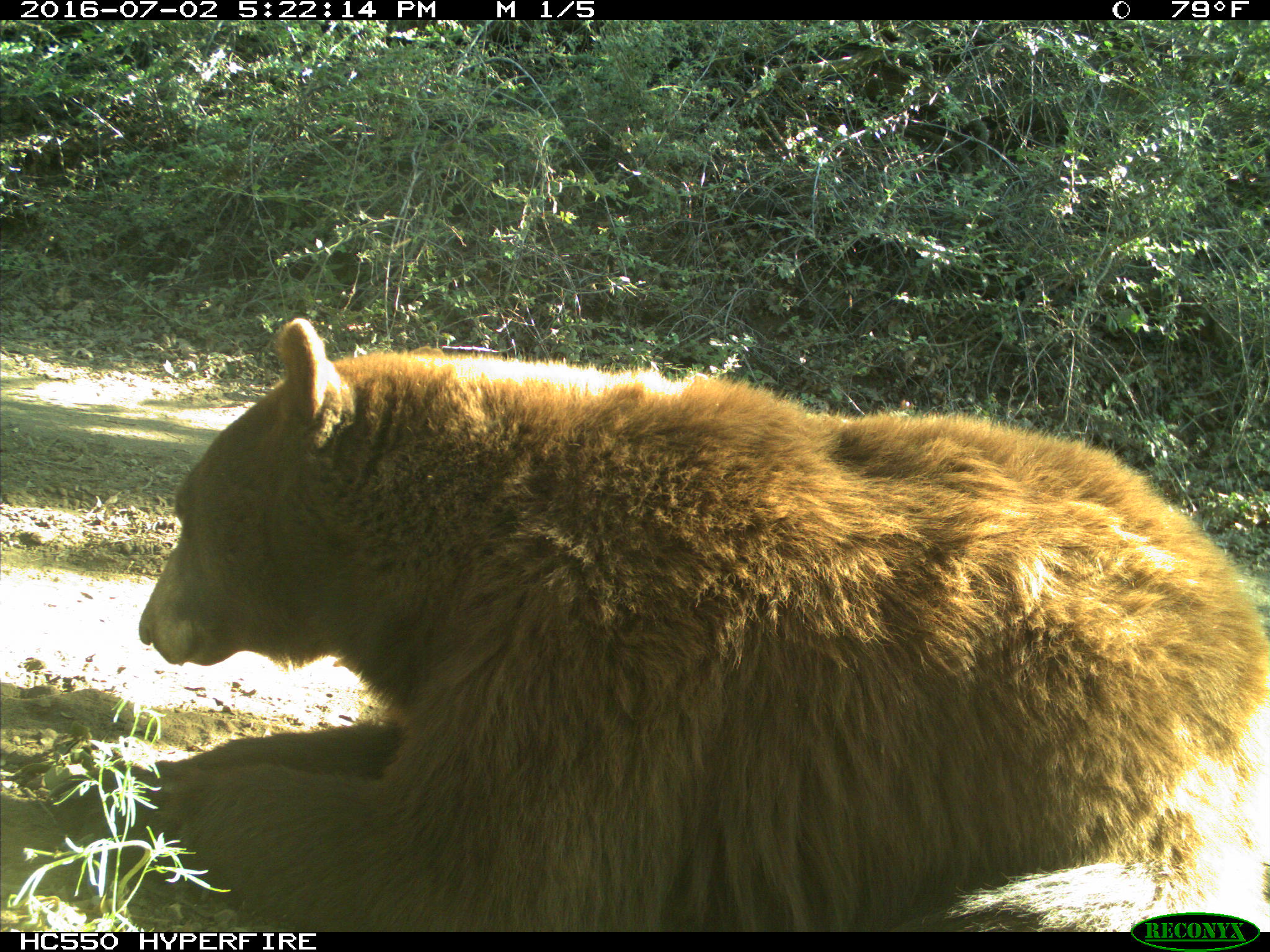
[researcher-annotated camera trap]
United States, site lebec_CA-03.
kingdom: Animalia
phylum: Chordata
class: Mammalia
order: Carnivora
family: Ursidae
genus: Ursus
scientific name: Ursus americanus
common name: american black bear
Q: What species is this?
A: Ursus americanus (american black bear).